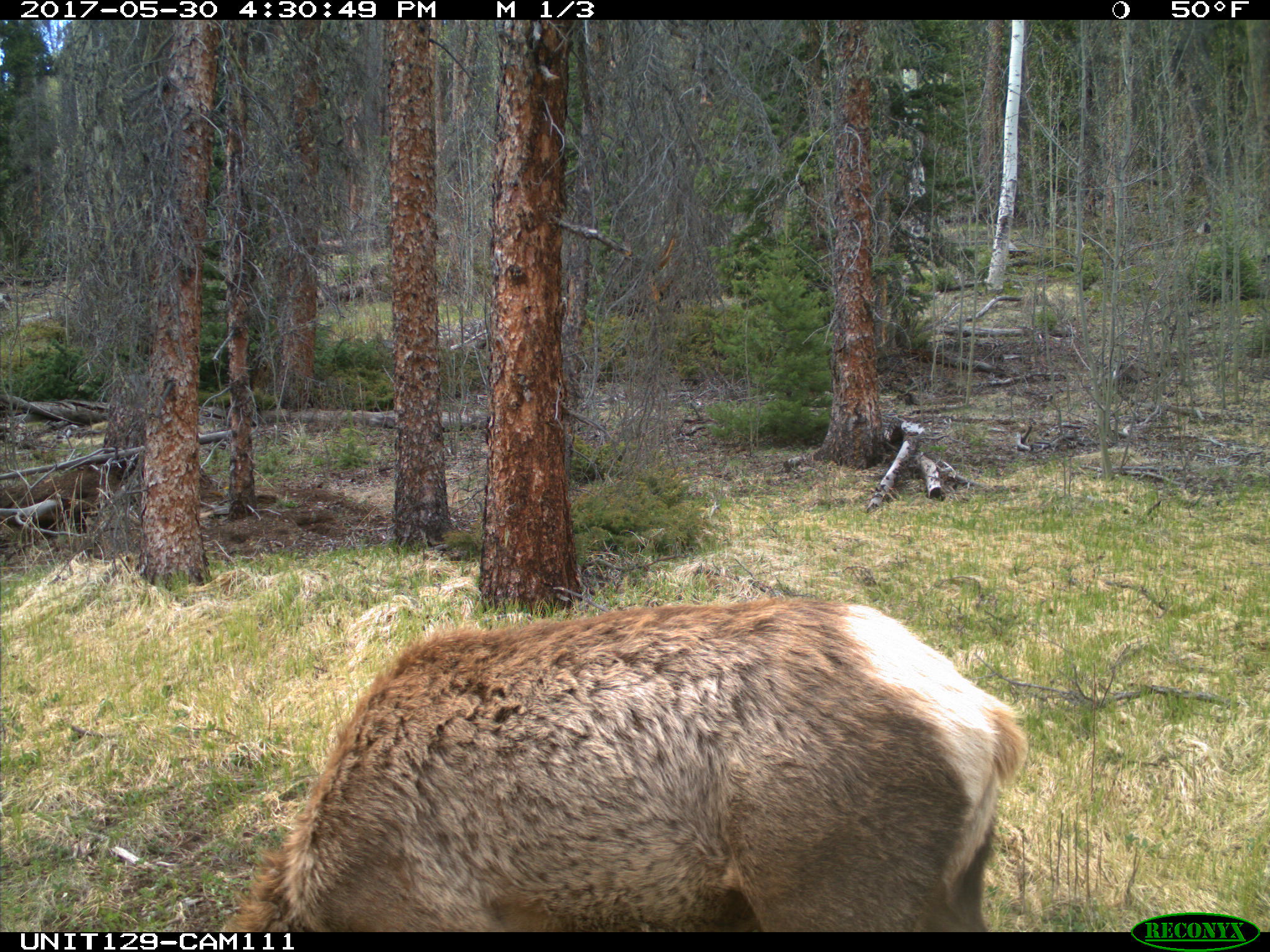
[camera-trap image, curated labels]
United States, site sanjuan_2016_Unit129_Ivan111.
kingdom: Animalia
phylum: Chordata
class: Mammalia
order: Artiodactyla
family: Cervidae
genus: Cervus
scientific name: Cervus elaphus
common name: red deer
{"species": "Cervus elaphus (red deer)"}